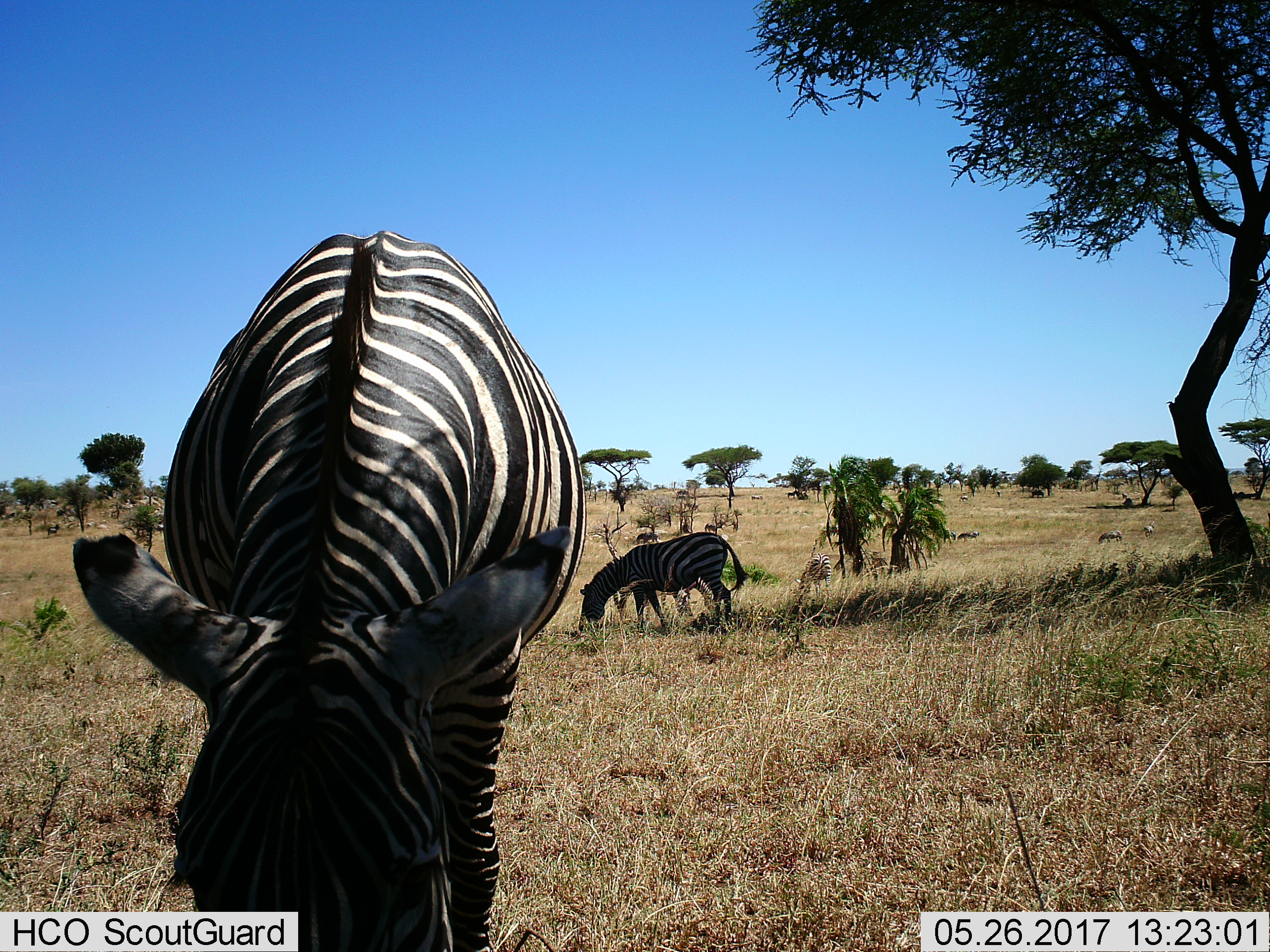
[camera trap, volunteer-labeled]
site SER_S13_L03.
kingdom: Animalia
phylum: Chordata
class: Mammalia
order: Perissodactyla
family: Equidae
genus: Equus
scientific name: Equus quagga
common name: plains zebra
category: zebraplains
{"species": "zebraplains (plains zebra) (Equus quagga)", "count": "11-50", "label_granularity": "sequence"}